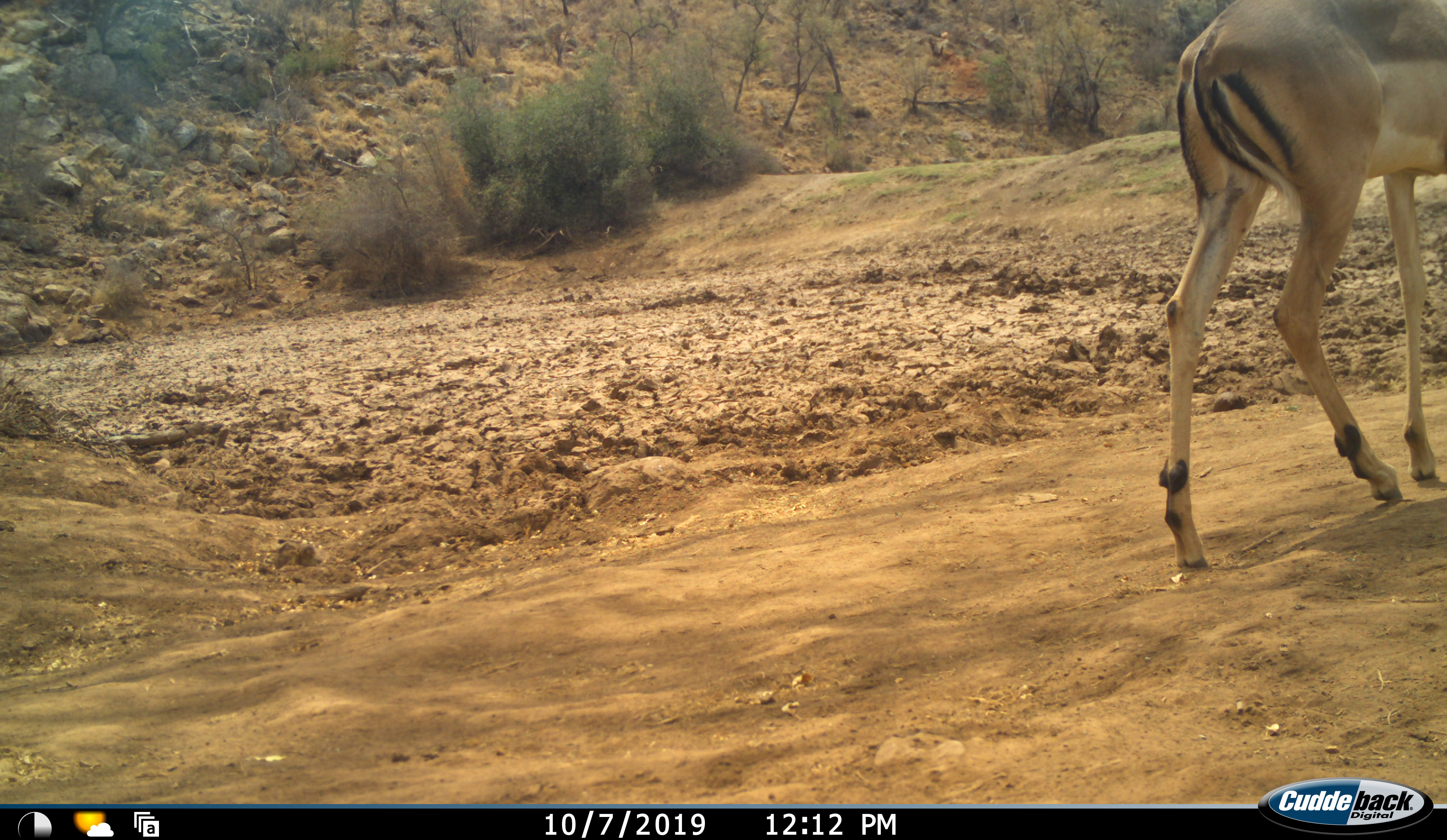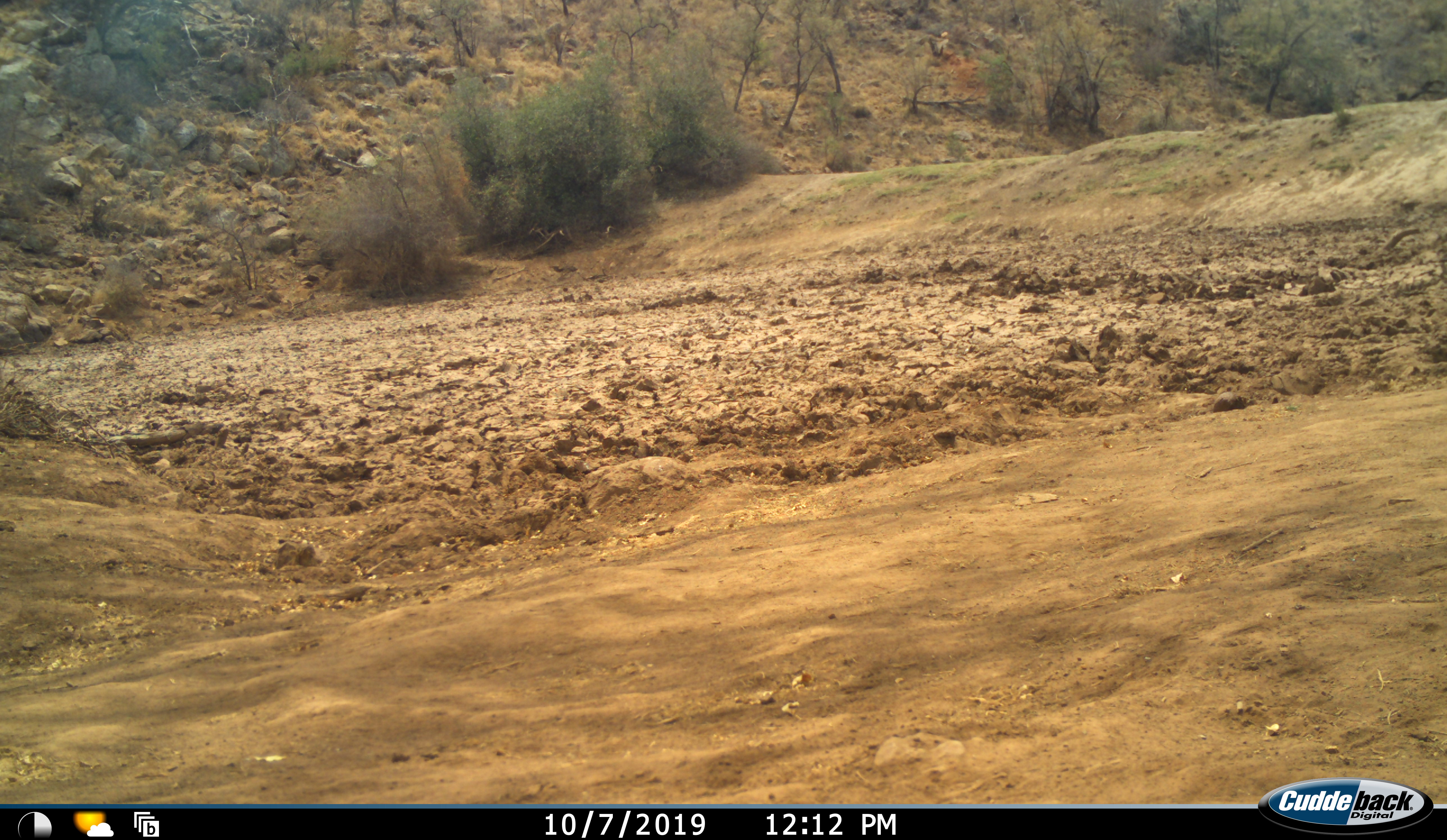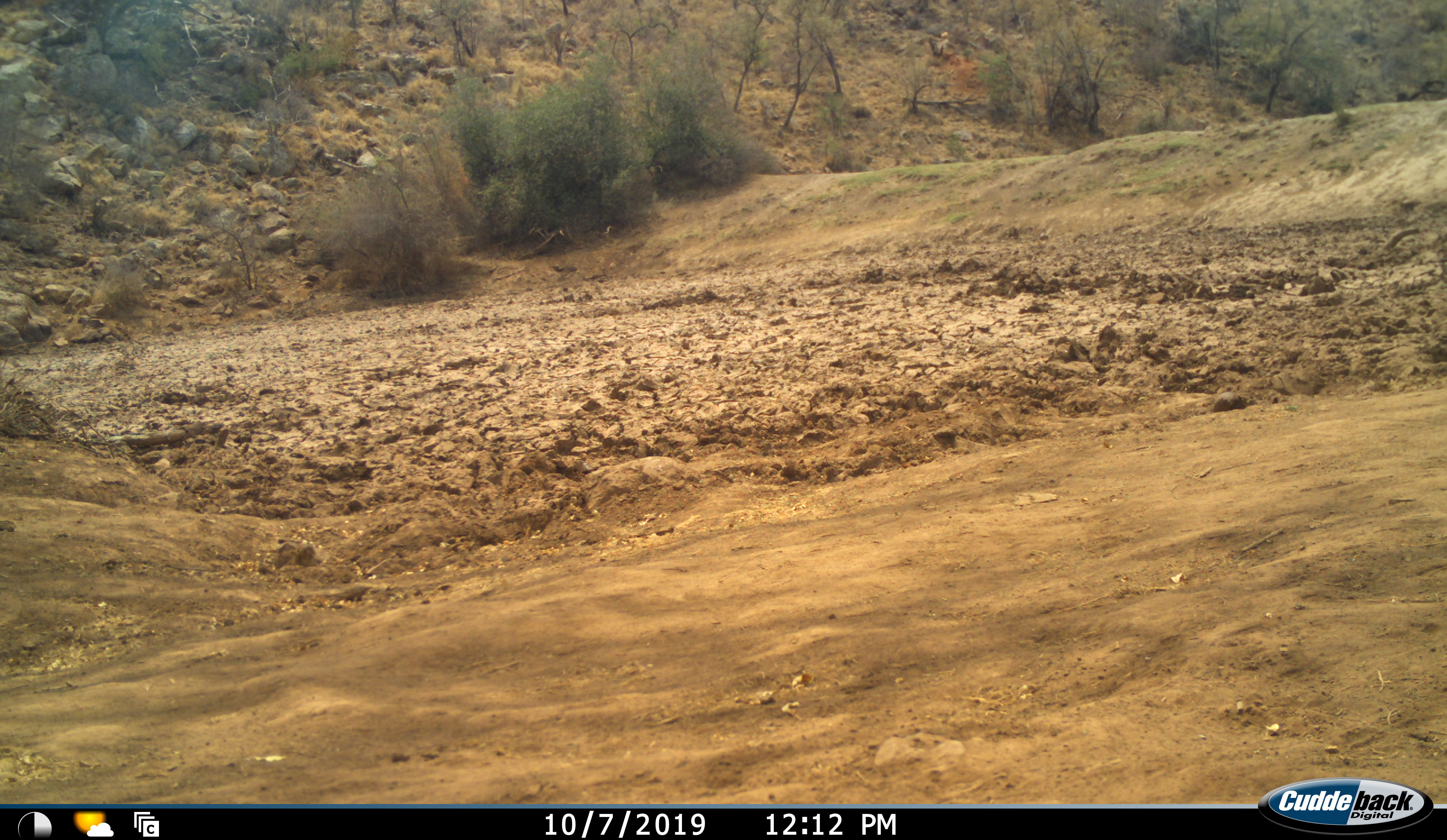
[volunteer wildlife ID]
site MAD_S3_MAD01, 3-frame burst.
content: unidentified animal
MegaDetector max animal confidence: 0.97